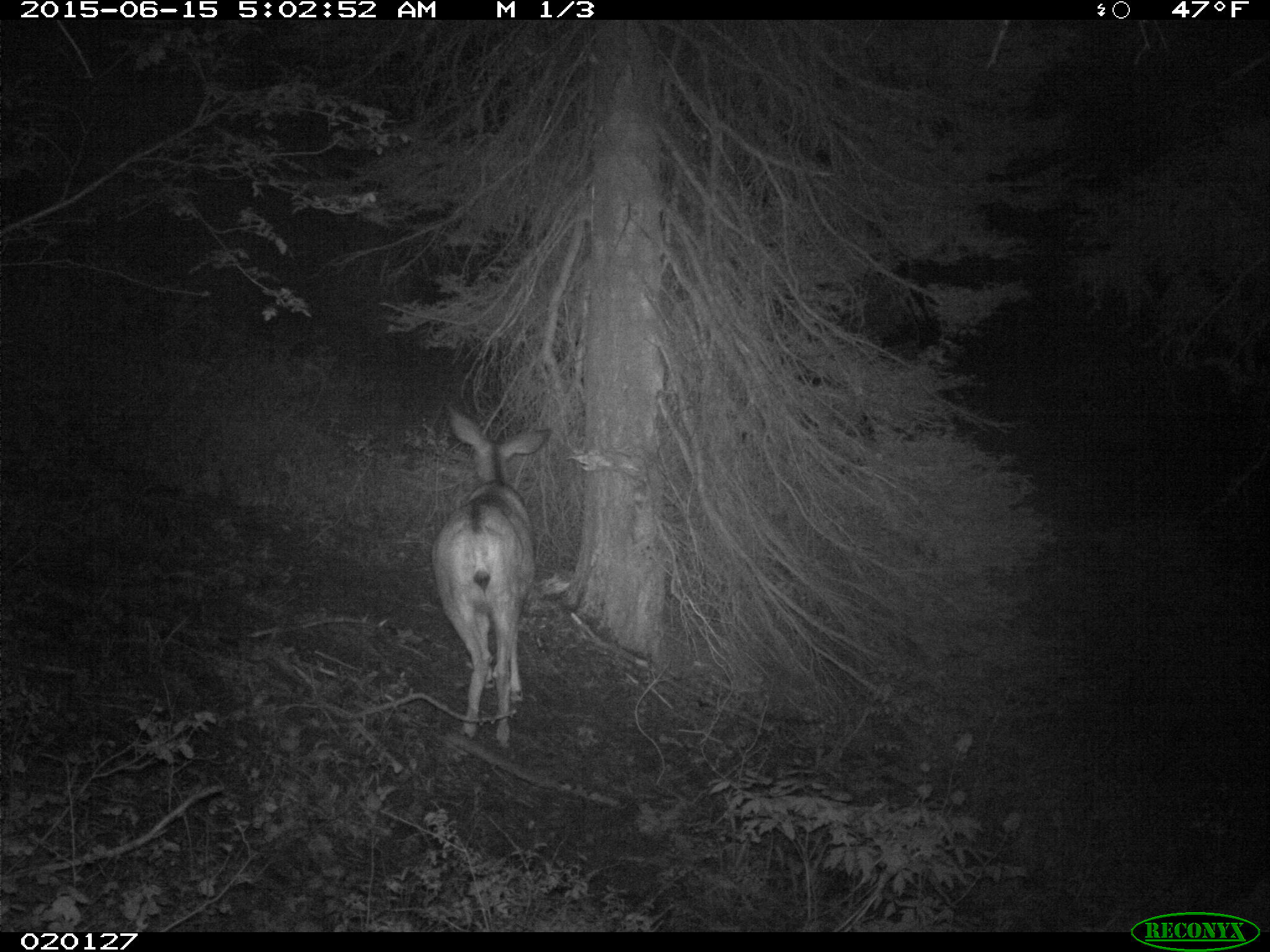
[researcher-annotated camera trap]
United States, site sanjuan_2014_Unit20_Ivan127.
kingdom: Animalia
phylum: Chordata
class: Mammalia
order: Artiodactyla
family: Cervidae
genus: Odocoileus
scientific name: Odocoileus hemionus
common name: mule deer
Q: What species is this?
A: Odocoileus hemionus (mule deer).